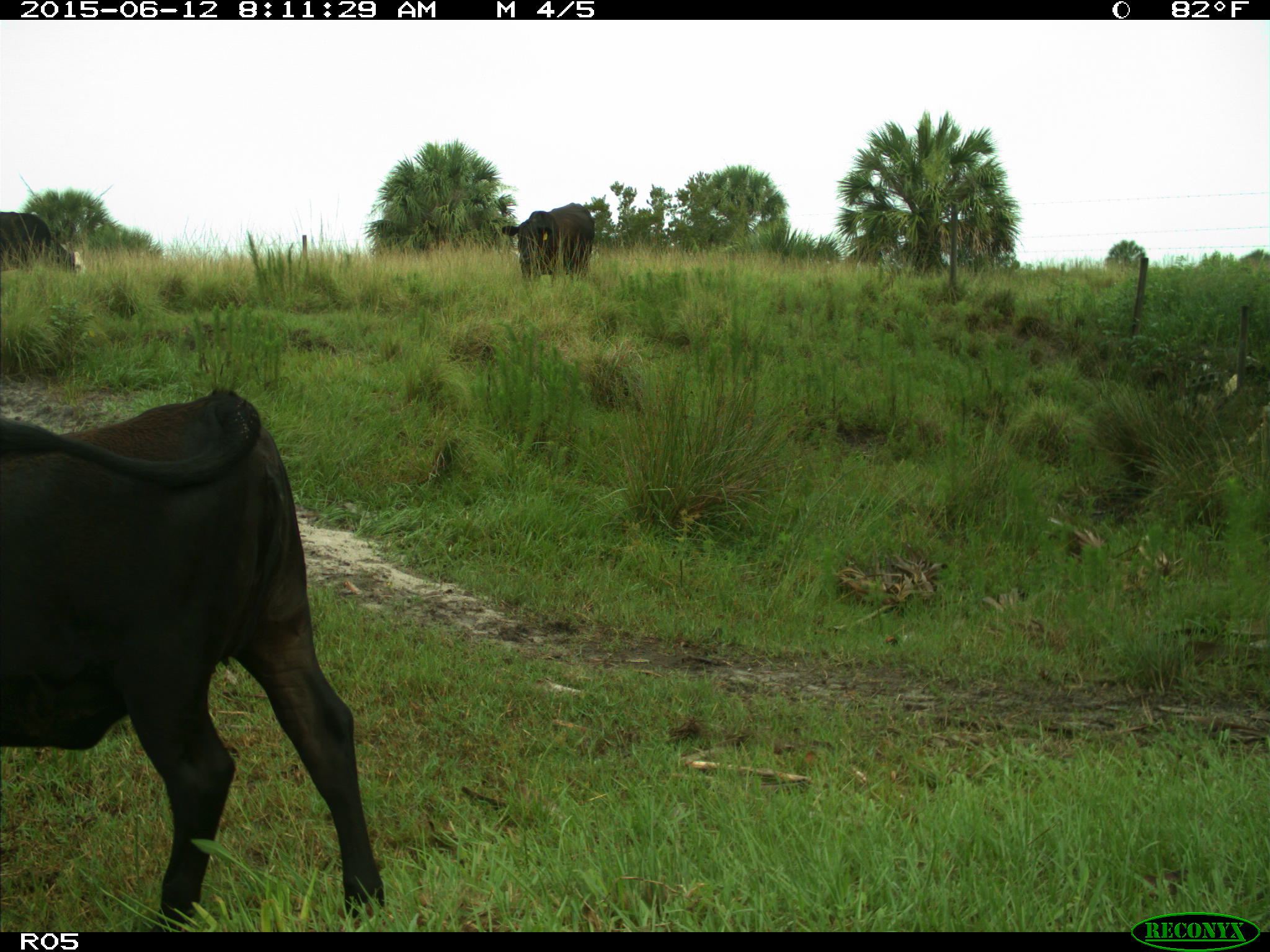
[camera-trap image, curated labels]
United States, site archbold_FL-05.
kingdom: Animalia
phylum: Chordata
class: Mammalia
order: Artiodactyla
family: Bovidae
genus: Bos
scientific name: Bos taurus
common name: domestic cow